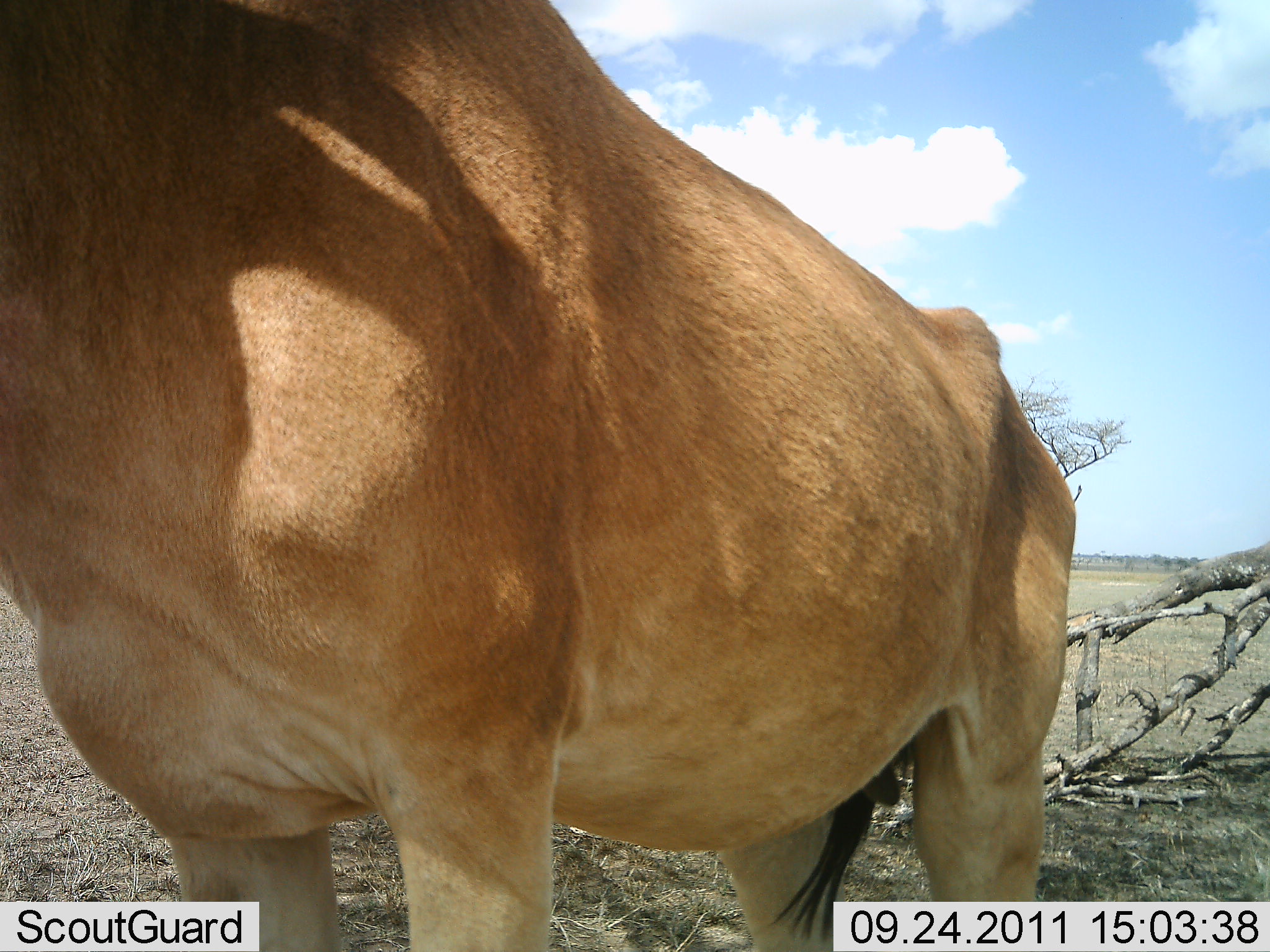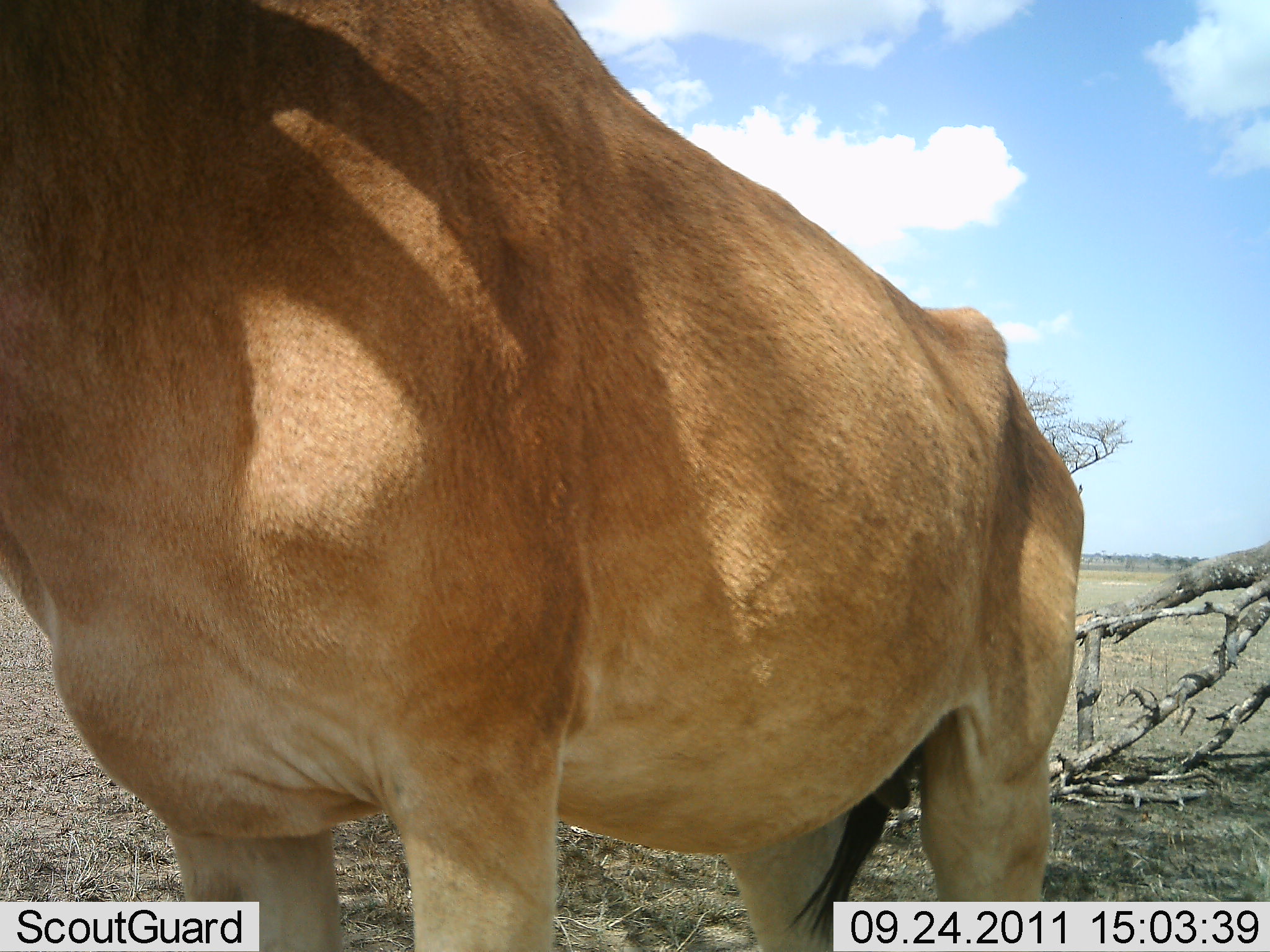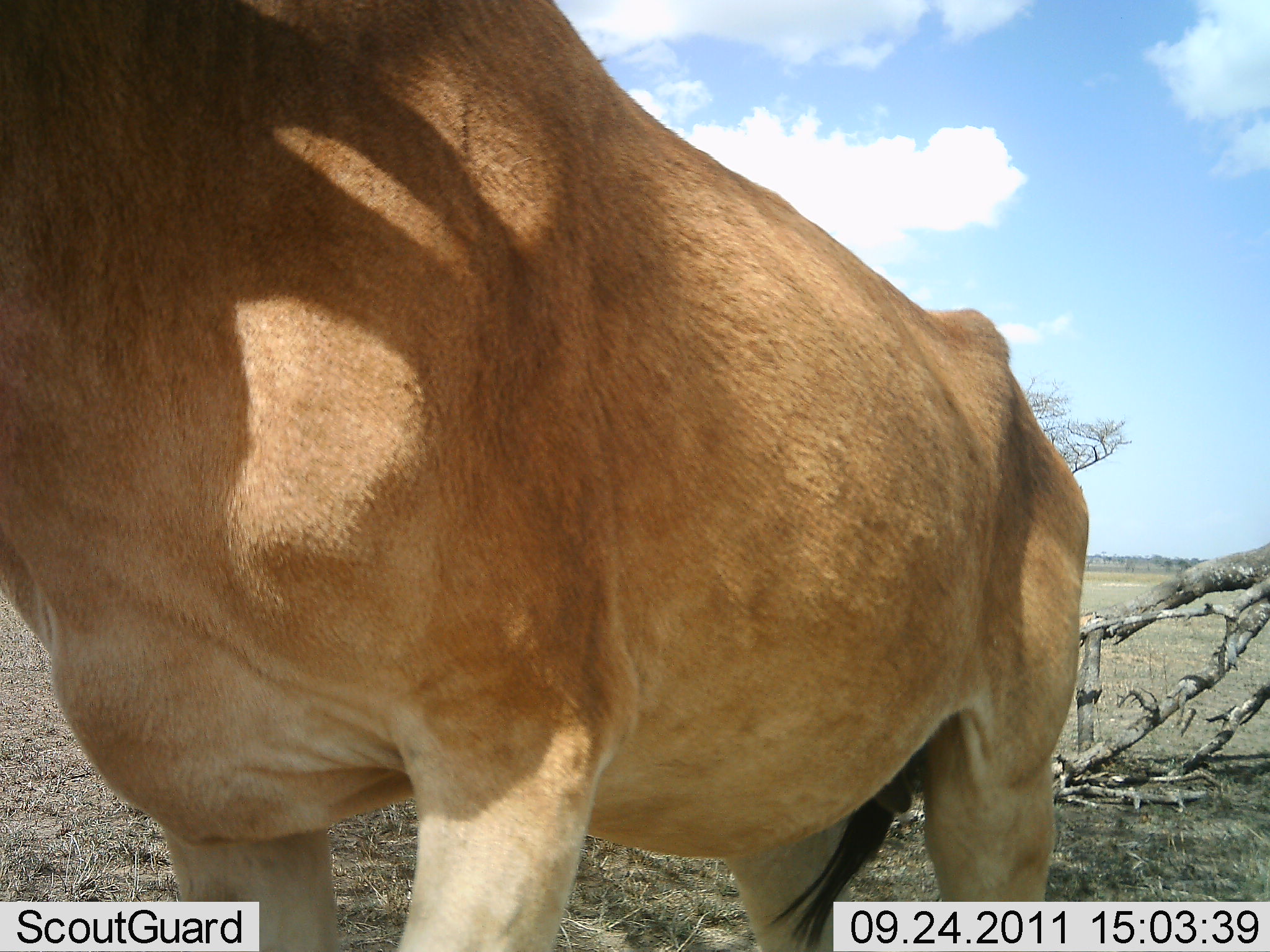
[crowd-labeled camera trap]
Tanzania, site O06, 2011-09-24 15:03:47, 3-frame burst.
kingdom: Animalia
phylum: Chordata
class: Mammalia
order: Artiodactyla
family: Bovidae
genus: Alcelaphus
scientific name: Alcelaphus buselaphus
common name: hartebeest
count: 1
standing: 100%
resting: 0%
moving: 0%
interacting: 0%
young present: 0%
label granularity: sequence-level